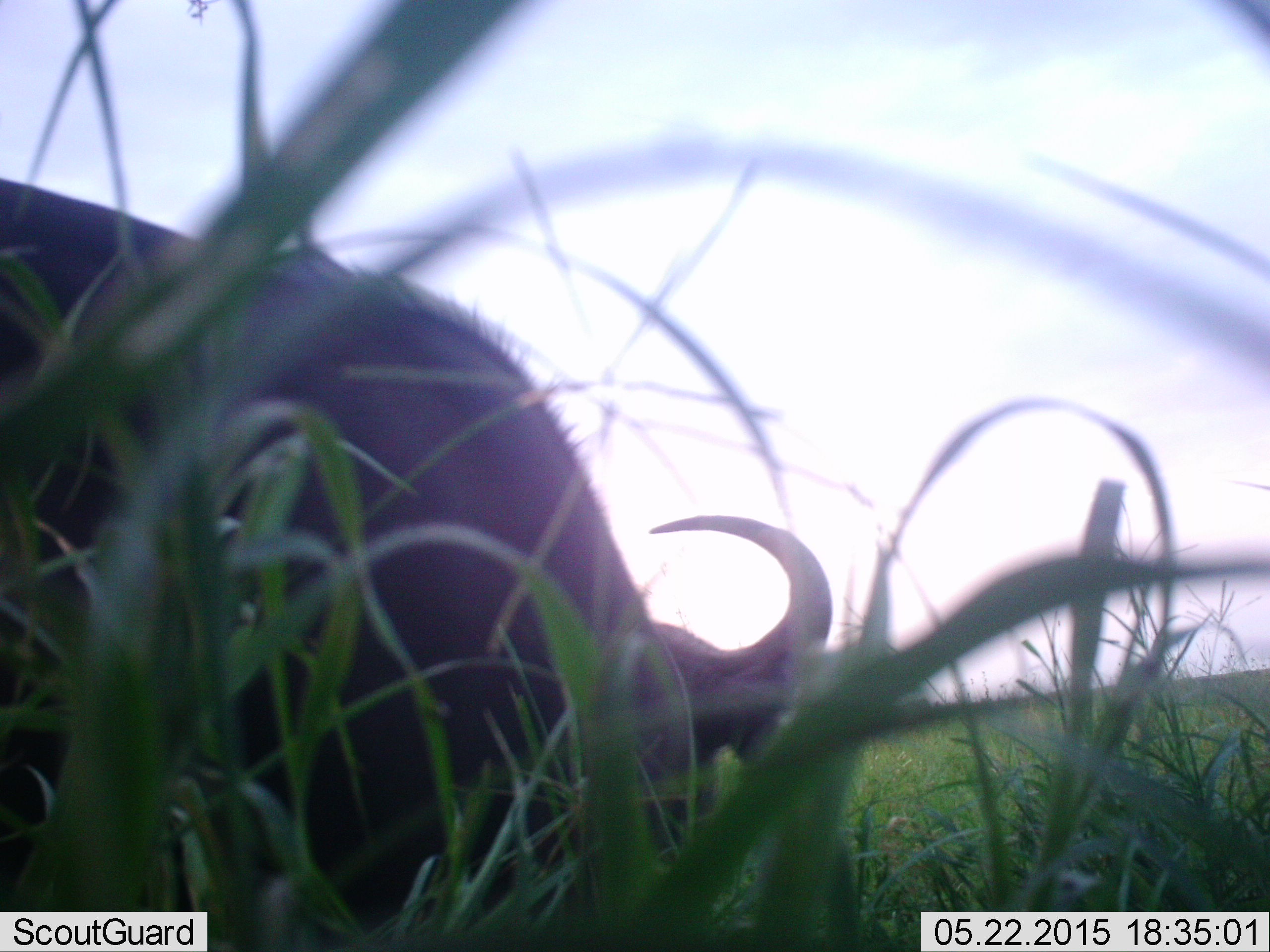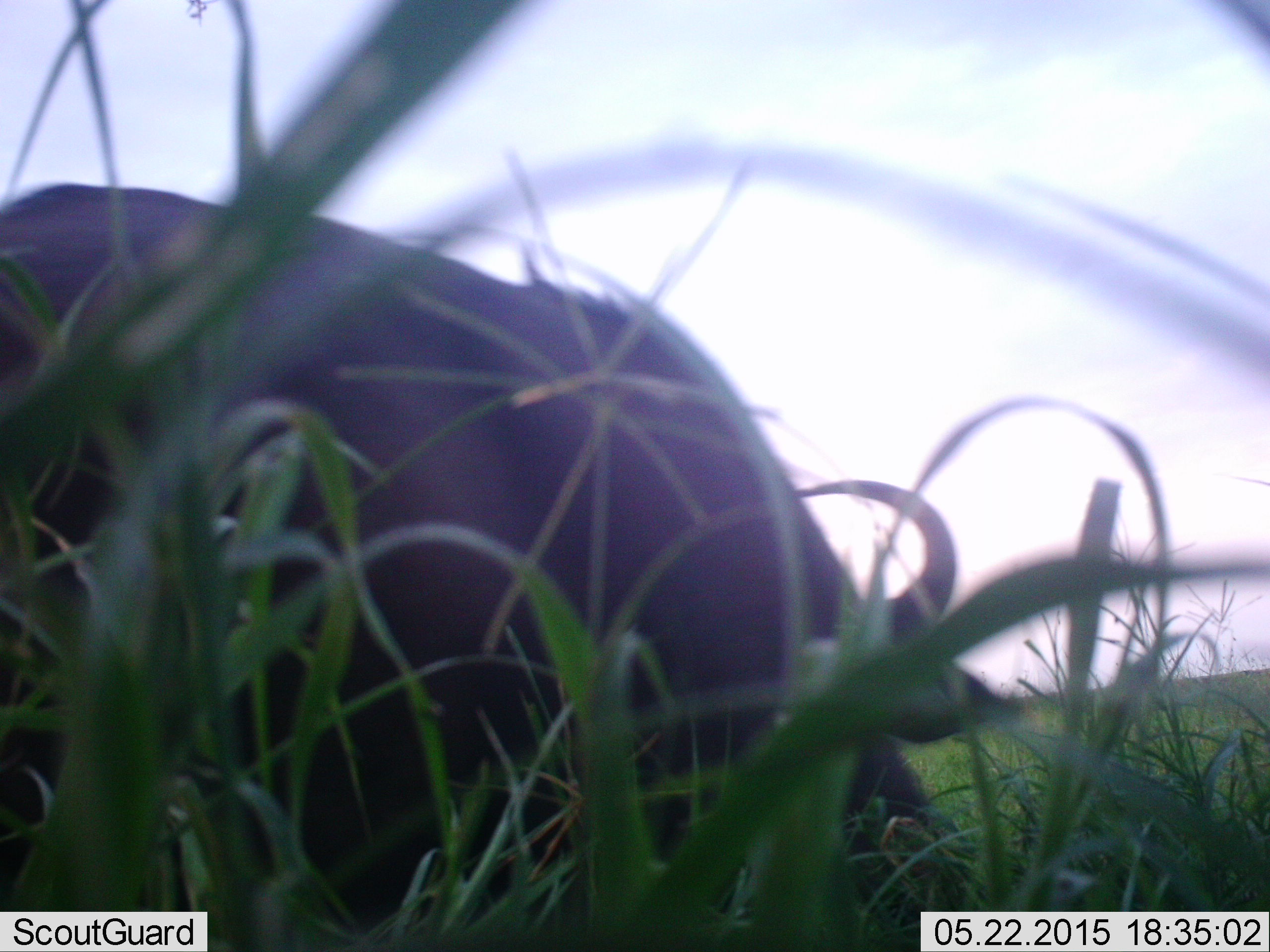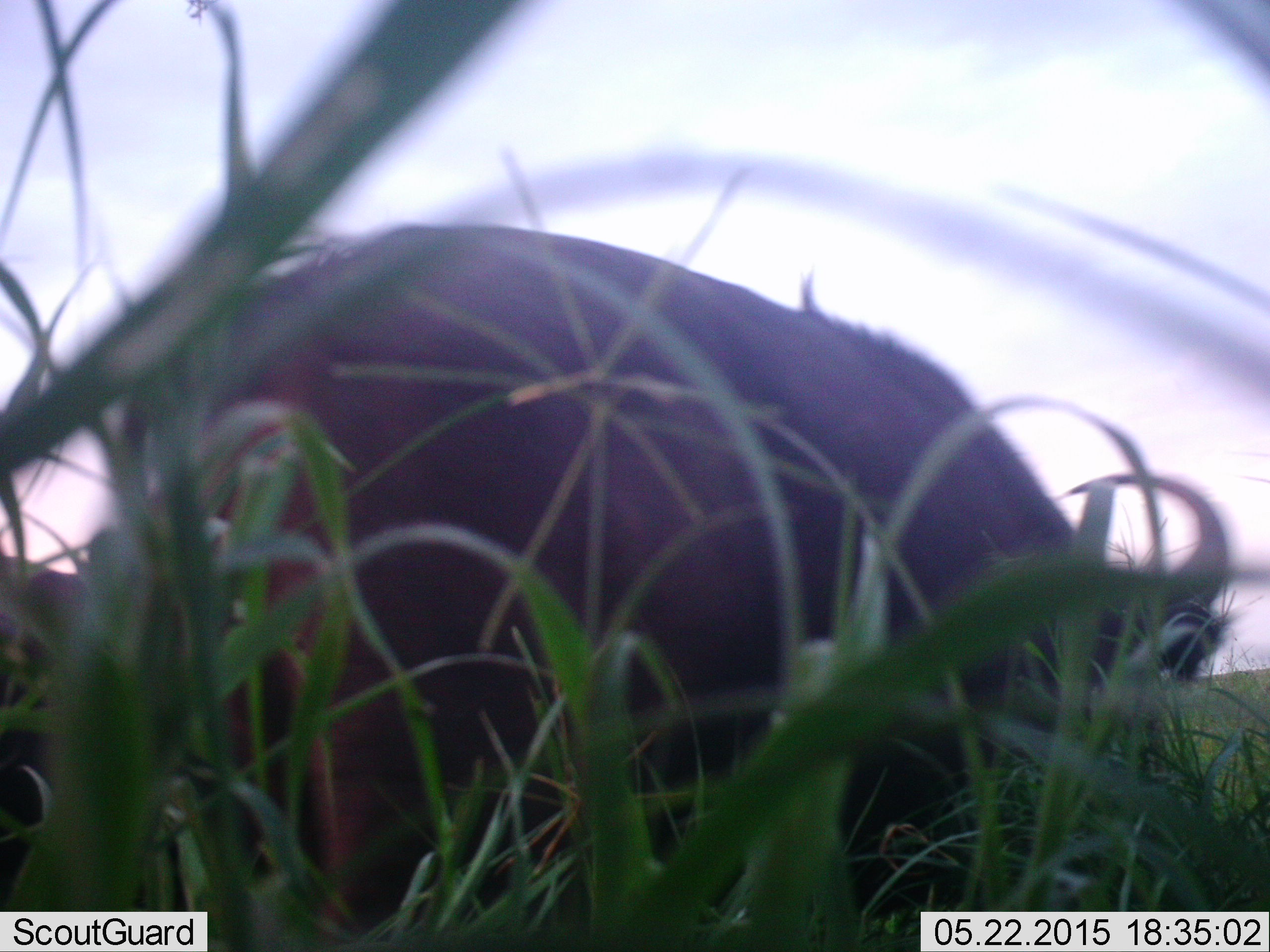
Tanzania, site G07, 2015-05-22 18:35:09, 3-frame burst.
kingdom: Animalia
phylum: Chordata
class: Mammalia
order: Artiodactyla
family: Bovidae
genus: Syncerus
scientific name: Syncerus caffer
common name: cape buffalo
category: buffalo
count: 1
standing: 0%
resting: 0%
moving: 80%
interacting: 0%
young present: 0%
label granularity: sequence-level